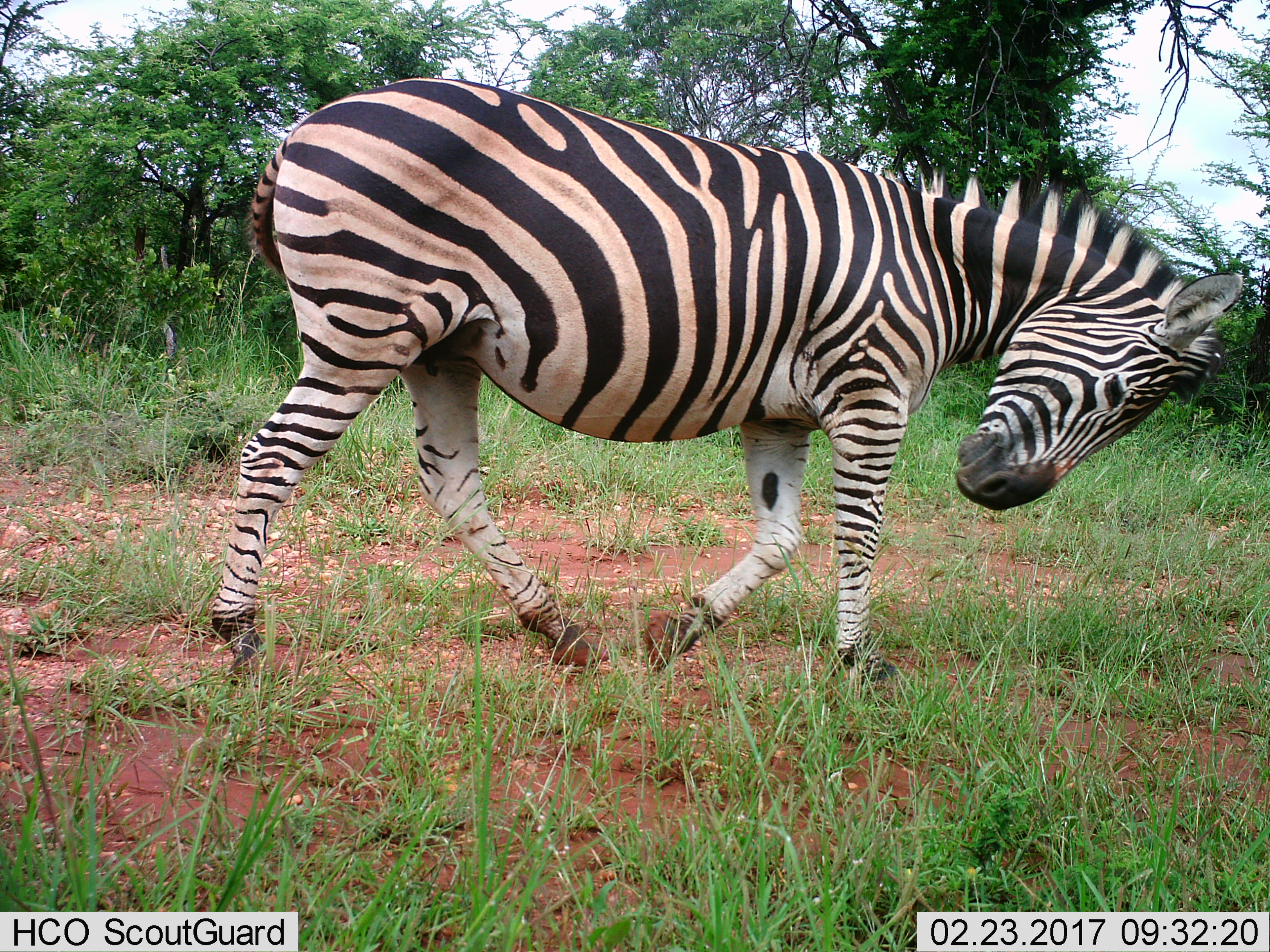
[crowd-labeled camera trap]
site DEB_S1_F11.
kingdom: Animalia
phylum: Chordata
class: Mammalia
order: Perissodactyla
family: Equidae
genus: Equus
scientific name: Equus quagga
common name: plains zebra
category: zebraplains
Zebraplains (plains zebra) (Equus quagga), count 1. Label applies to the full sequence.